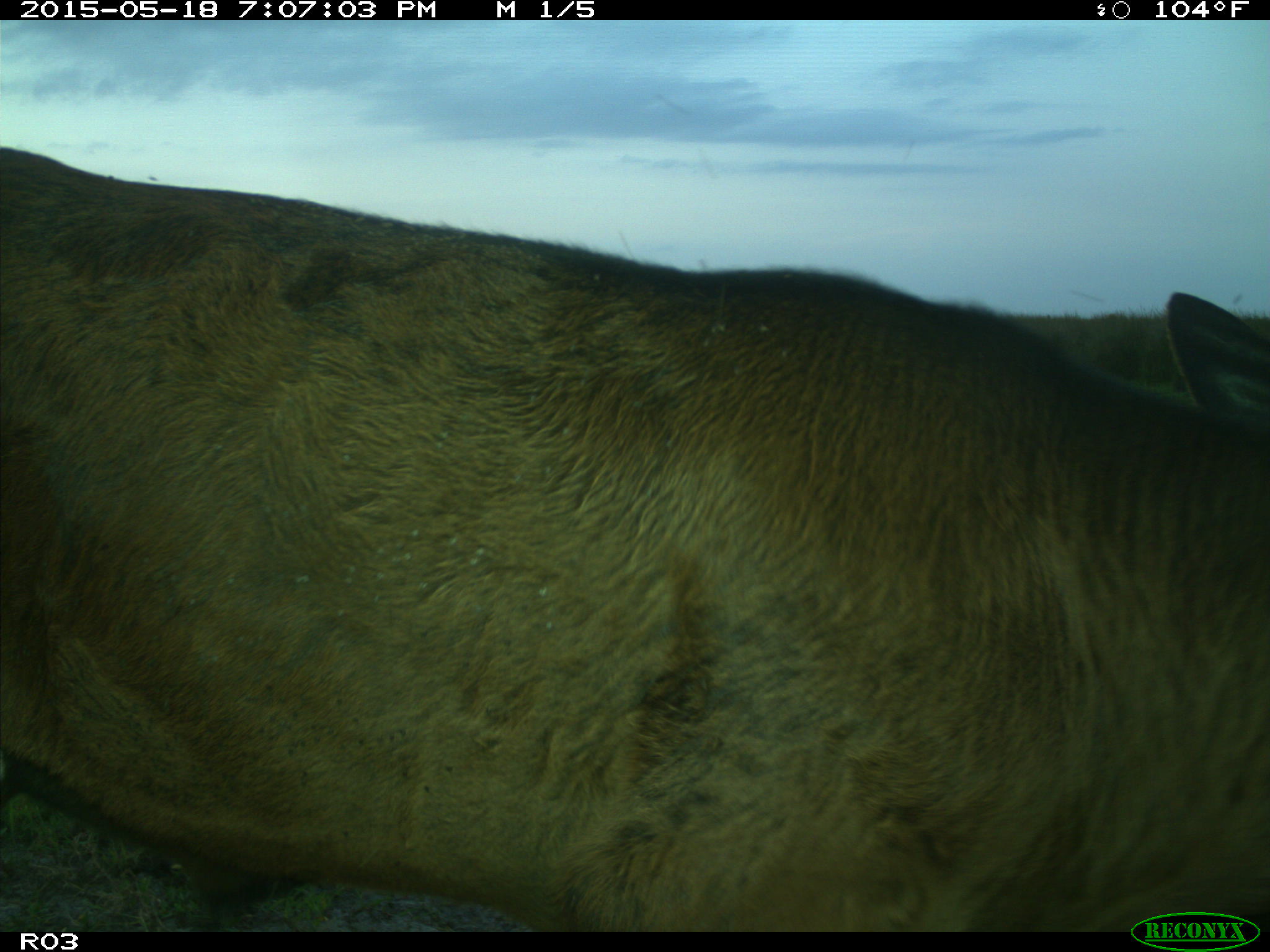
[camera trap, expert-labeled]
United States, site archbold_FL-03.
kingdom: Animalia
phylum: Chordata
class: Mammalia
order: Artiodactyla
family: Bovidae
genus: Bos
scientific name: Bos taurus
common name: domestic cow